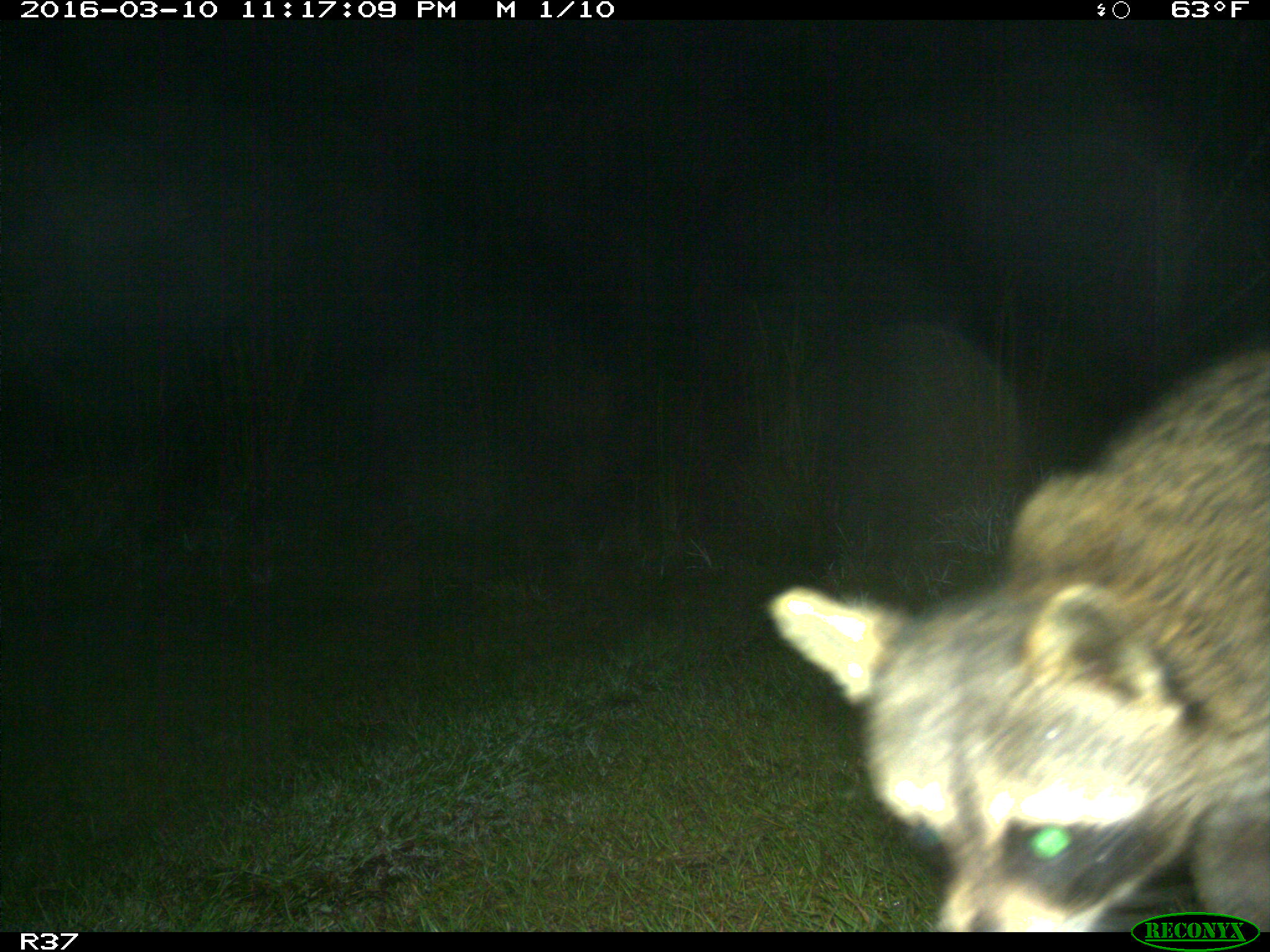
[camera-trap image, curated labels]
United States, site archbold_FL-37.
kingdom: Animalia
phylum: Chordata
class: Mammalia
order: Carnivora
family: Procyonidae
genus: Procyon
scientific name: Procyon lotor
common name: common raccoon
Procyon lotor (common raccoon).